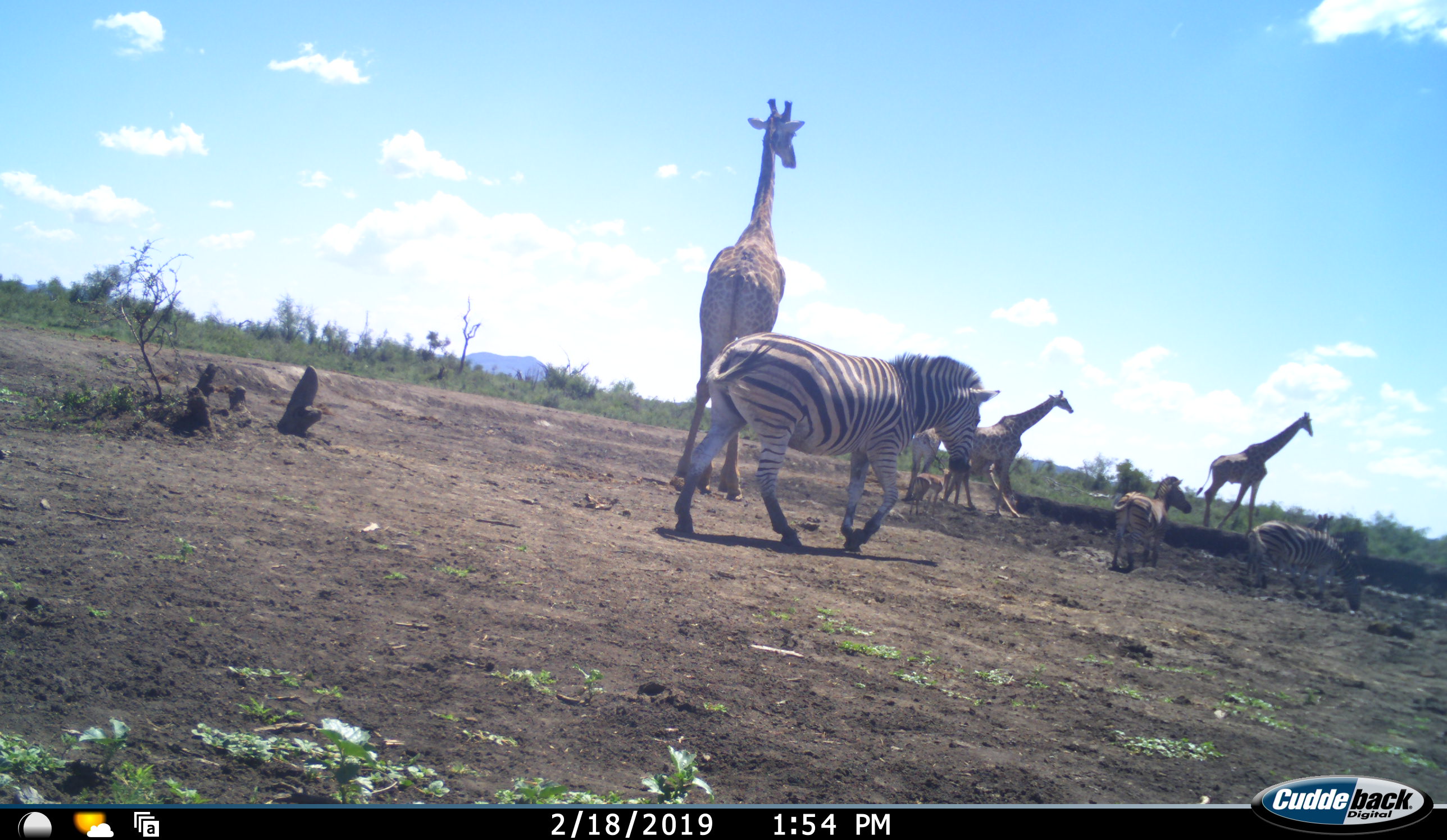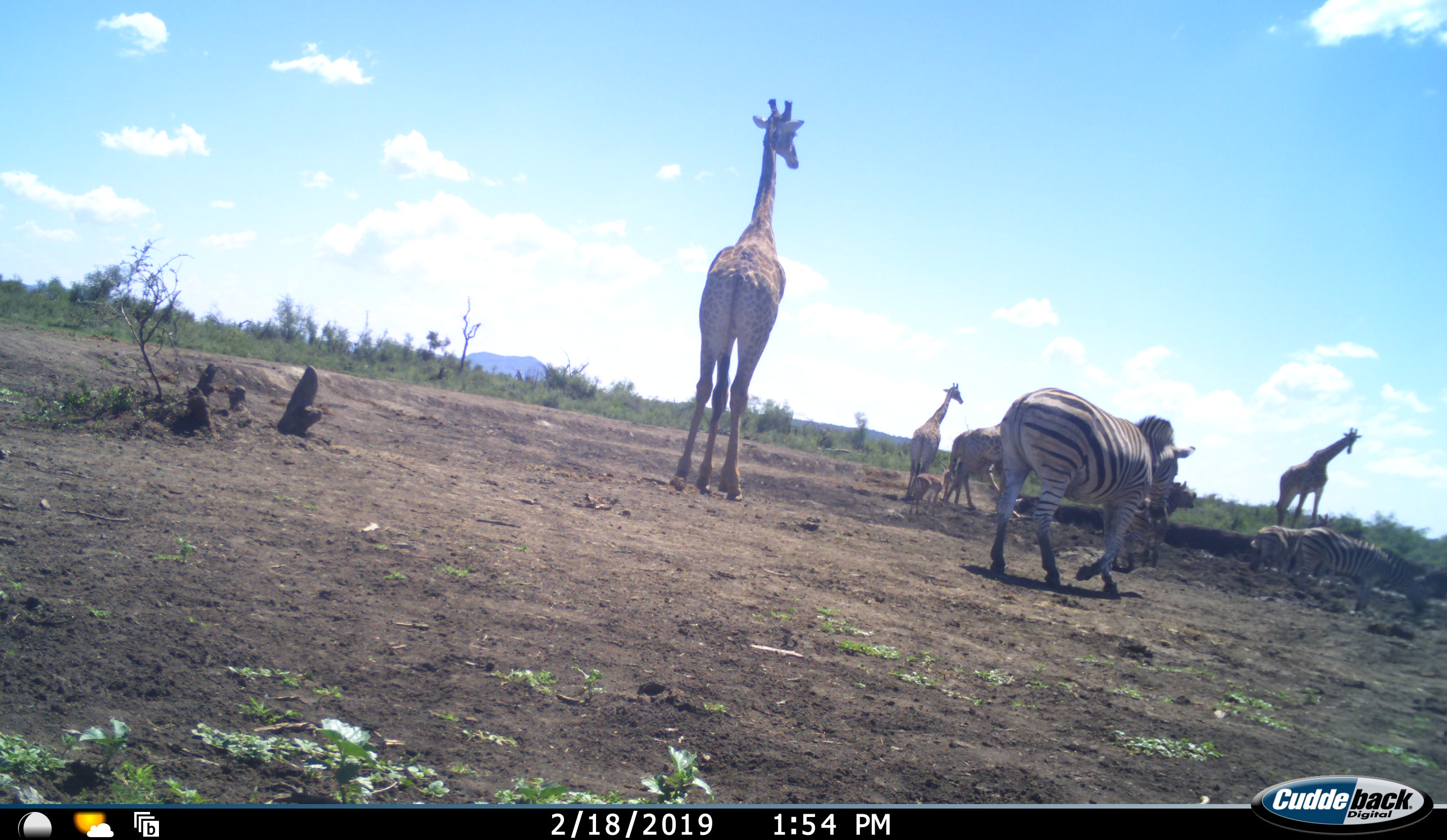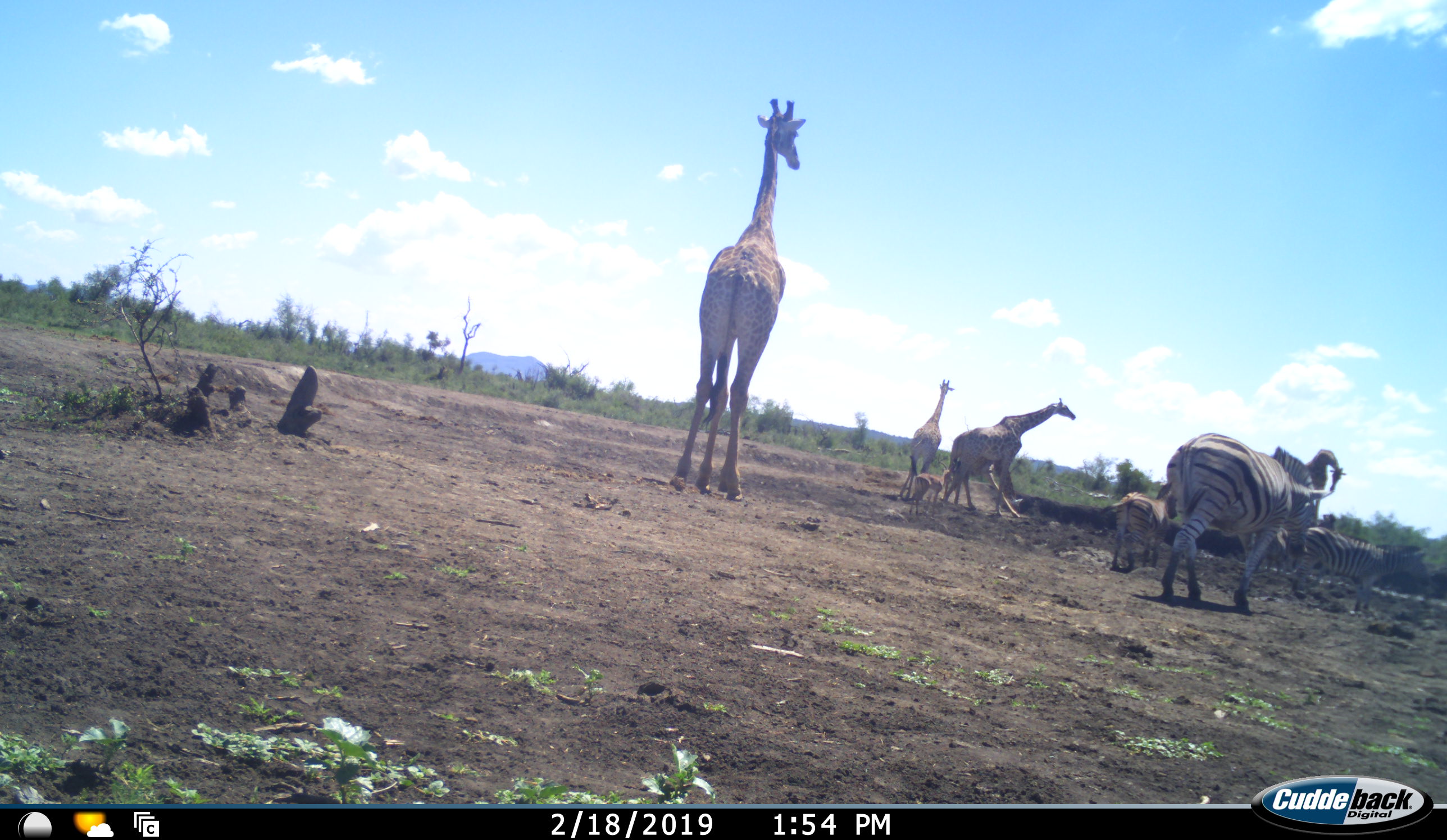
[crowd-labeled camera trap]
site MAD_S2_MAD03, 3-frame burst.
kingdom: Animalia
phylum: Chordata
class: Mammalia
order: Artiodactyla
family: Giraffidae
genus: Giraffa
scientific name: Giraffa camelopardalis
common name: giraffe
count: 4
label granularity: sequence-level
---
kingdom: Animalia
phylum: Chordata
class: Mammalia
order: Perissodactyla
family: Equidae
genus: Equus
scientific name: Equus quagga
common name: plains zebra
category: zebraplains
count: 4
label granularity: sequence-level